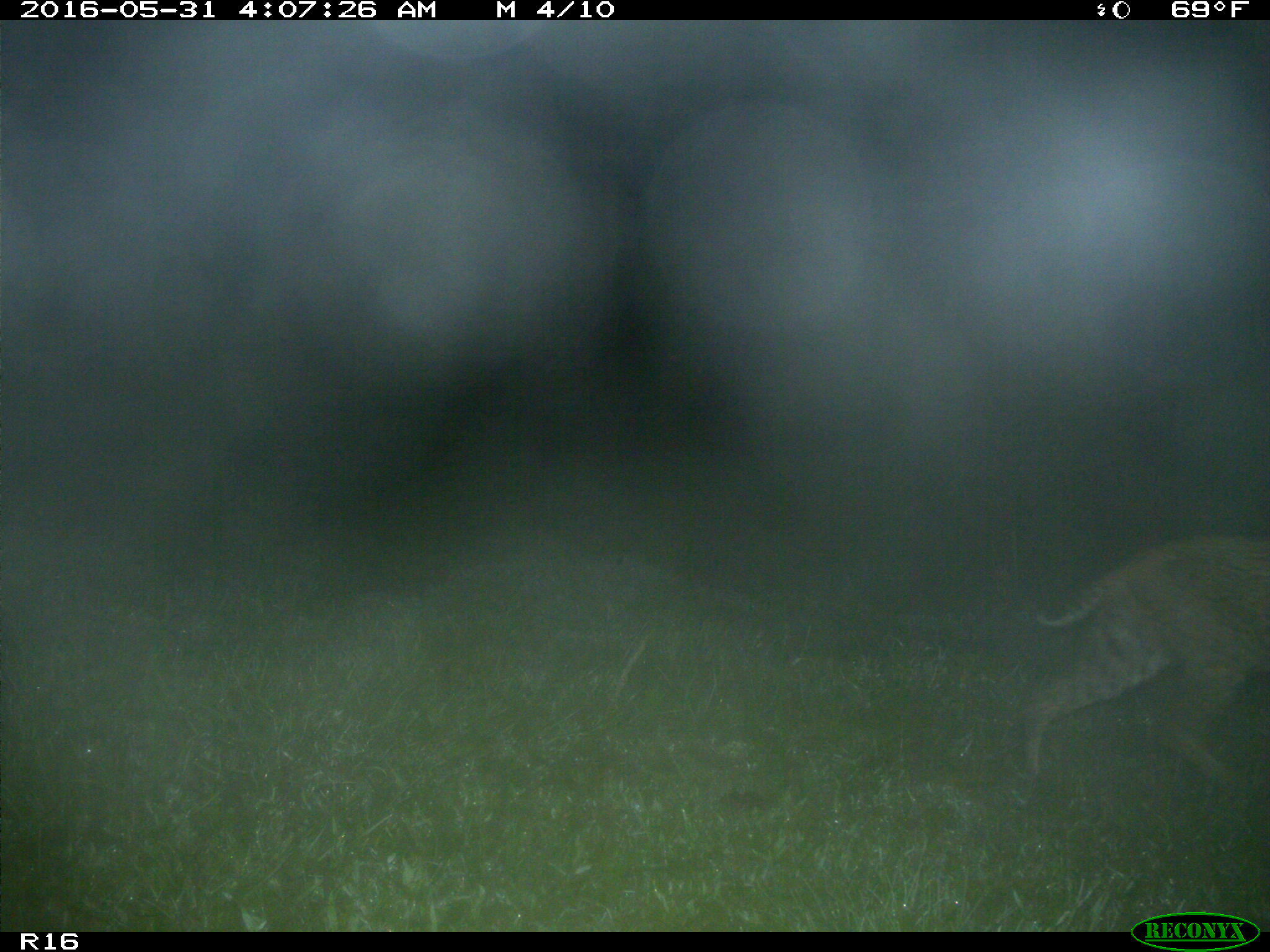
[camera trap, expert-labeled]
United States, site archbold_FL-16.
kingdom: Animalia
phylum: Chordata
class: Mammalia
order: Carnivora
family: Felidae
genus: Lynx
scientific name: Lynx rufus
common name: bobcat